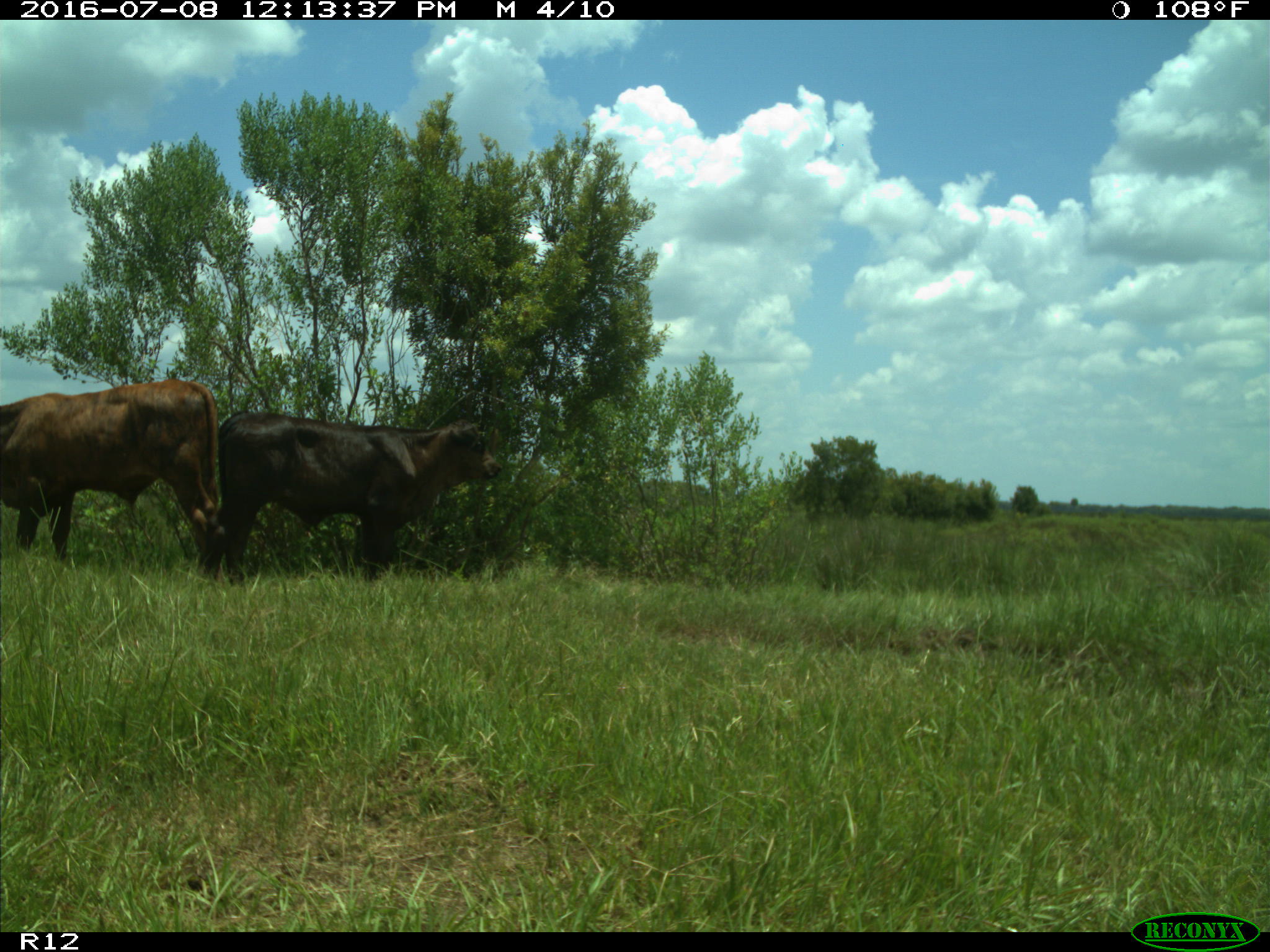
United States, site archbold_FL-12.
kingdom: Animalia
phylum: Chordata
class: Mammalia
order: Artiodactyla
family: Bovidae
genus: Bos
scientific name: Bos taurus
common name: domestic cow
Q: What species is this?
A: Bos taurus (domestic cow).